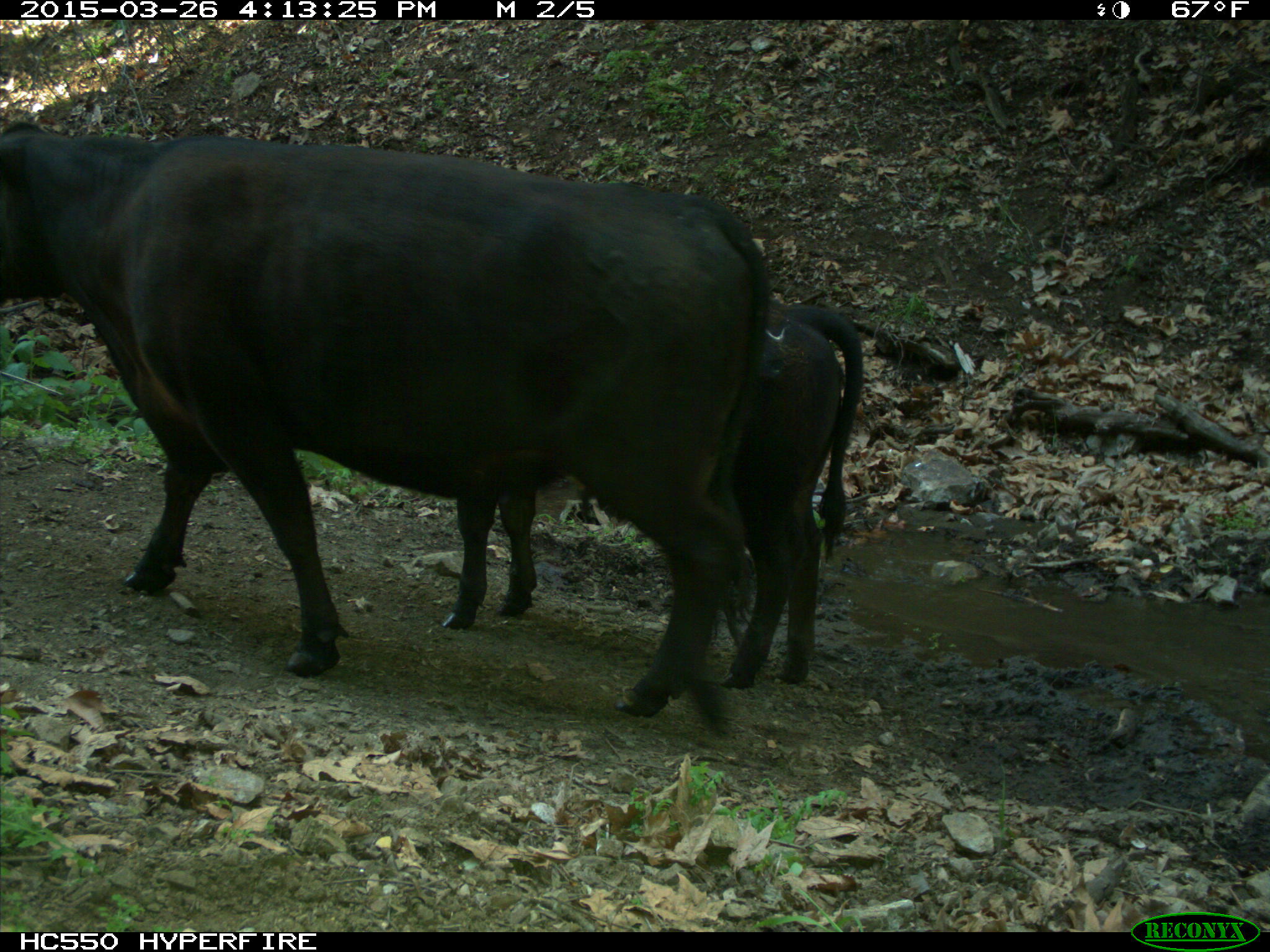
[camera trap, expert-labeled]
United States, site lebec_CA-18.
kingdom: Animalia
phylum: Chordata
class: Mammalia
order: Artiodactyla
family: Bovidae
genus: Bos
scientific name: Bos taurus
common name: domestic cow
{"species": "Bos taurus (domestic cow)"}